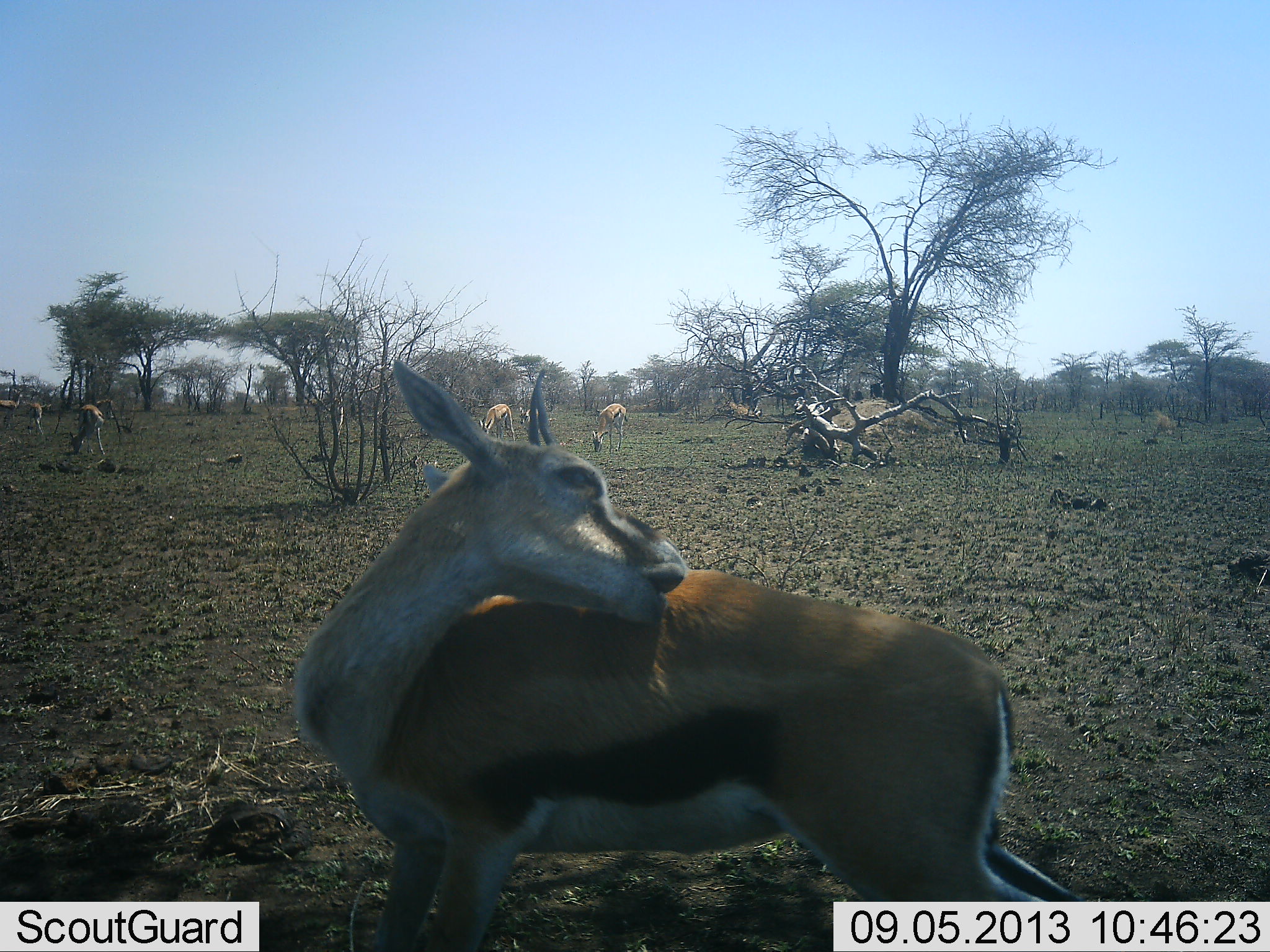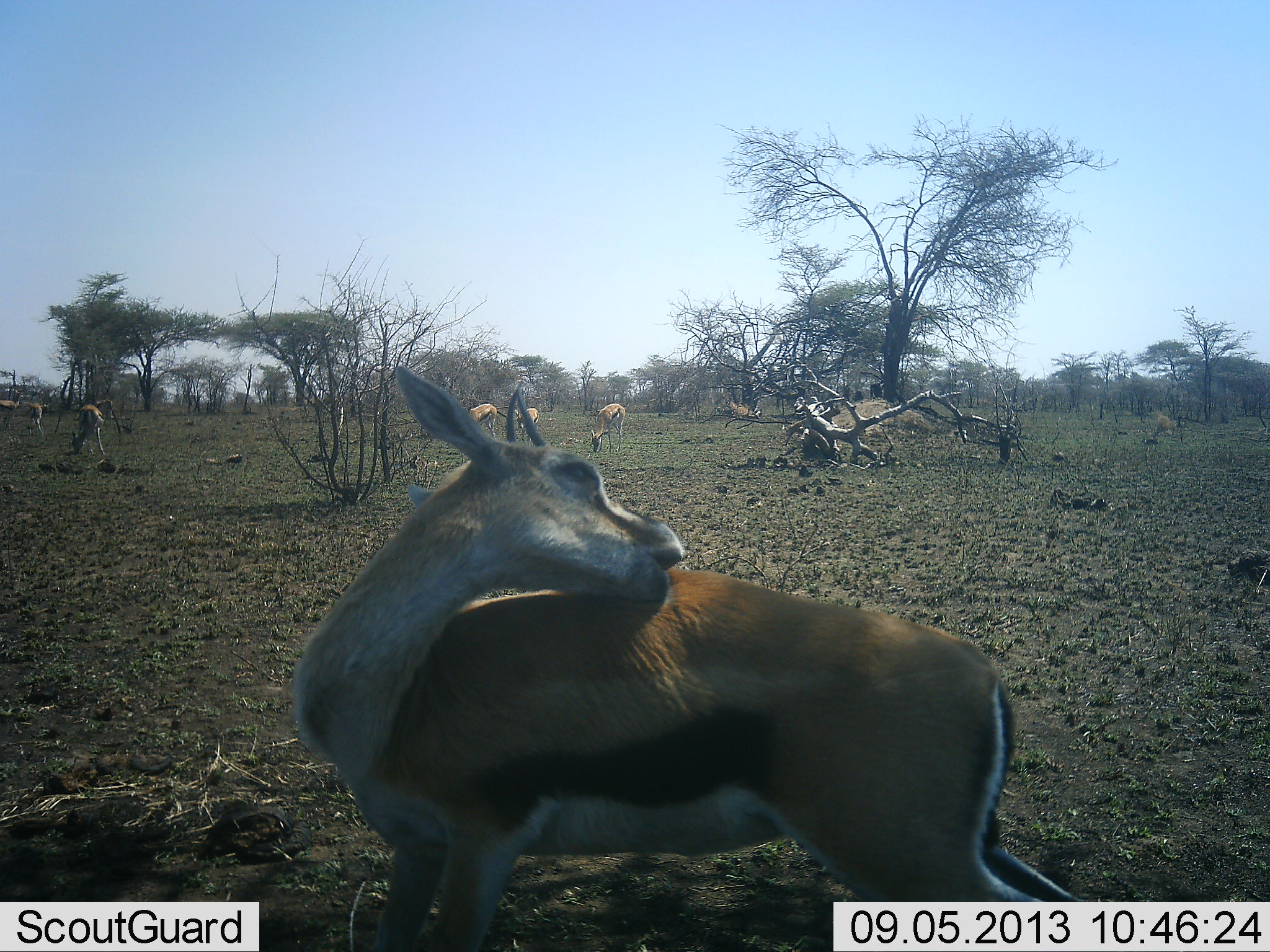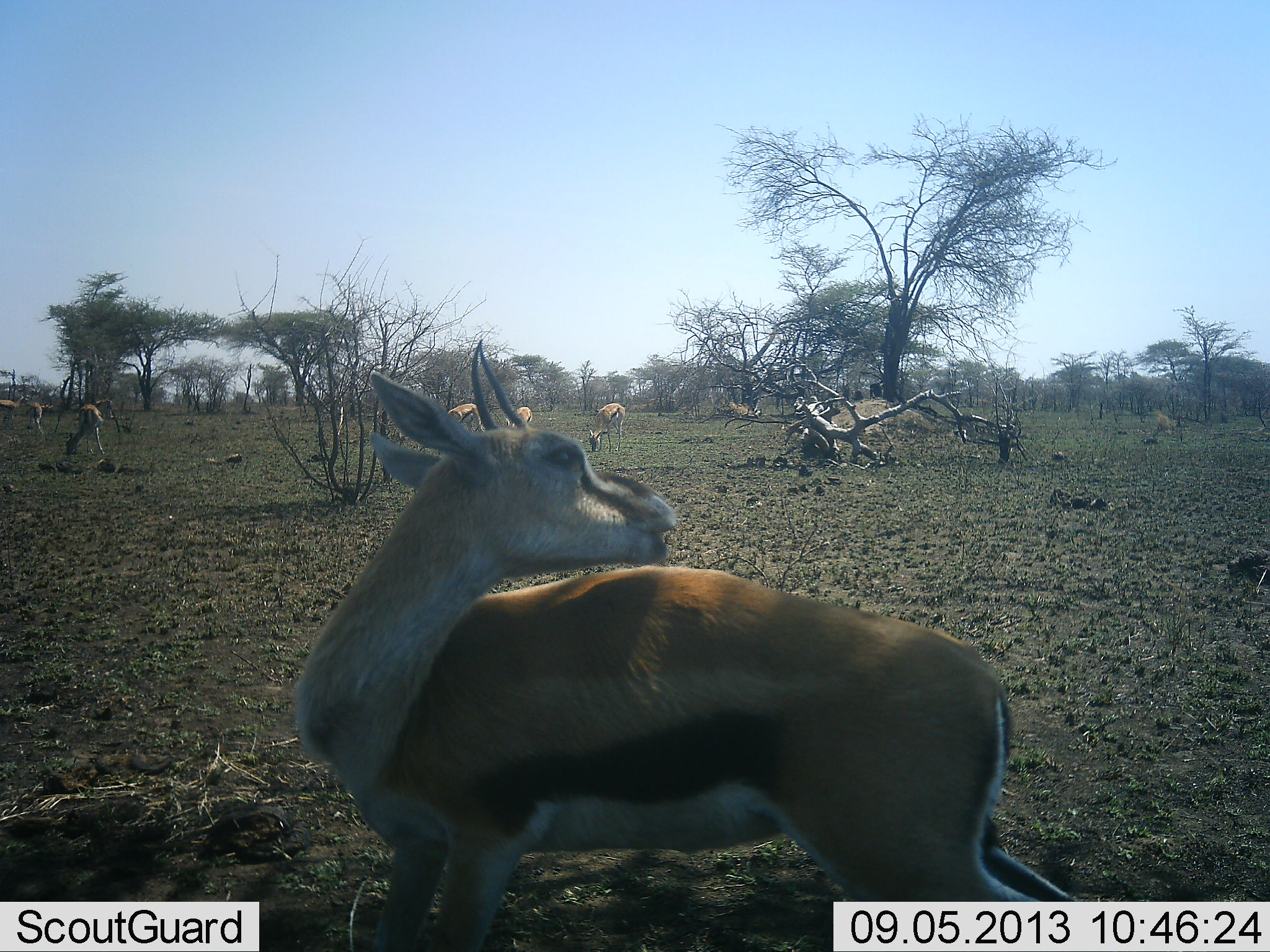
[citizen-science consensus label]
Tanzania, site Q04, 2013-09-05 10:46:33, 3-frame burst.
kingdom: Animalia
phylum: Chordata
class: Mammalia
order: Artiodactyla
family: Bovidae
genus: Eudorcas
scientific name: Eudorcas thomsonii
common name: thomson's gazelle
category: gazellethomsons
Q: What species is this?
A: Gazellethomsons (thomson's gazelle) (Eudorcas thomsonii).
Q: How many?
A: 6.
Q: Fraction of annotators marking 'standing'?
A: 70%.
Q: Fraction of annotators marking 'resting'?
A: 10%.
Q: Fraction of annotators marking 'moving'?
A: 30%.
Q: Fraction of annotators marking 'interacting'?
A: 10%.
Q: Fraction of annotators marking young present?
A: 10%.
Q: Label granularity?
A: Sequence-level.